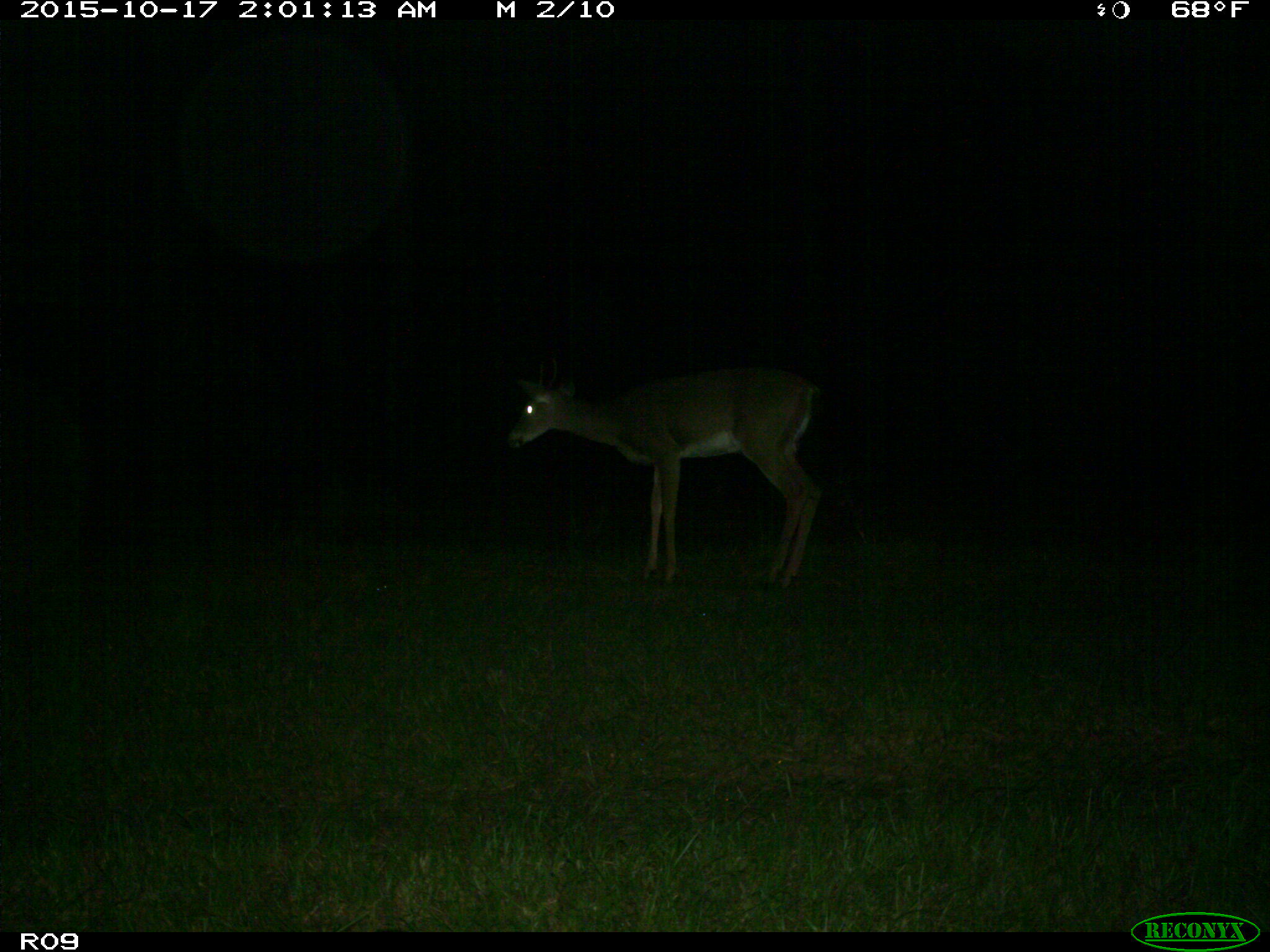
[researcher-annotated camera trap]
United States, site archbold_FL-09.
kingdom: Animalia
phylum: Chordata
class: Mammalia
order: Artiodactyla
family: Cervidae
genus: Odocoileus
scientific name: Odocoileus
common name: deer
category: unidentified deer